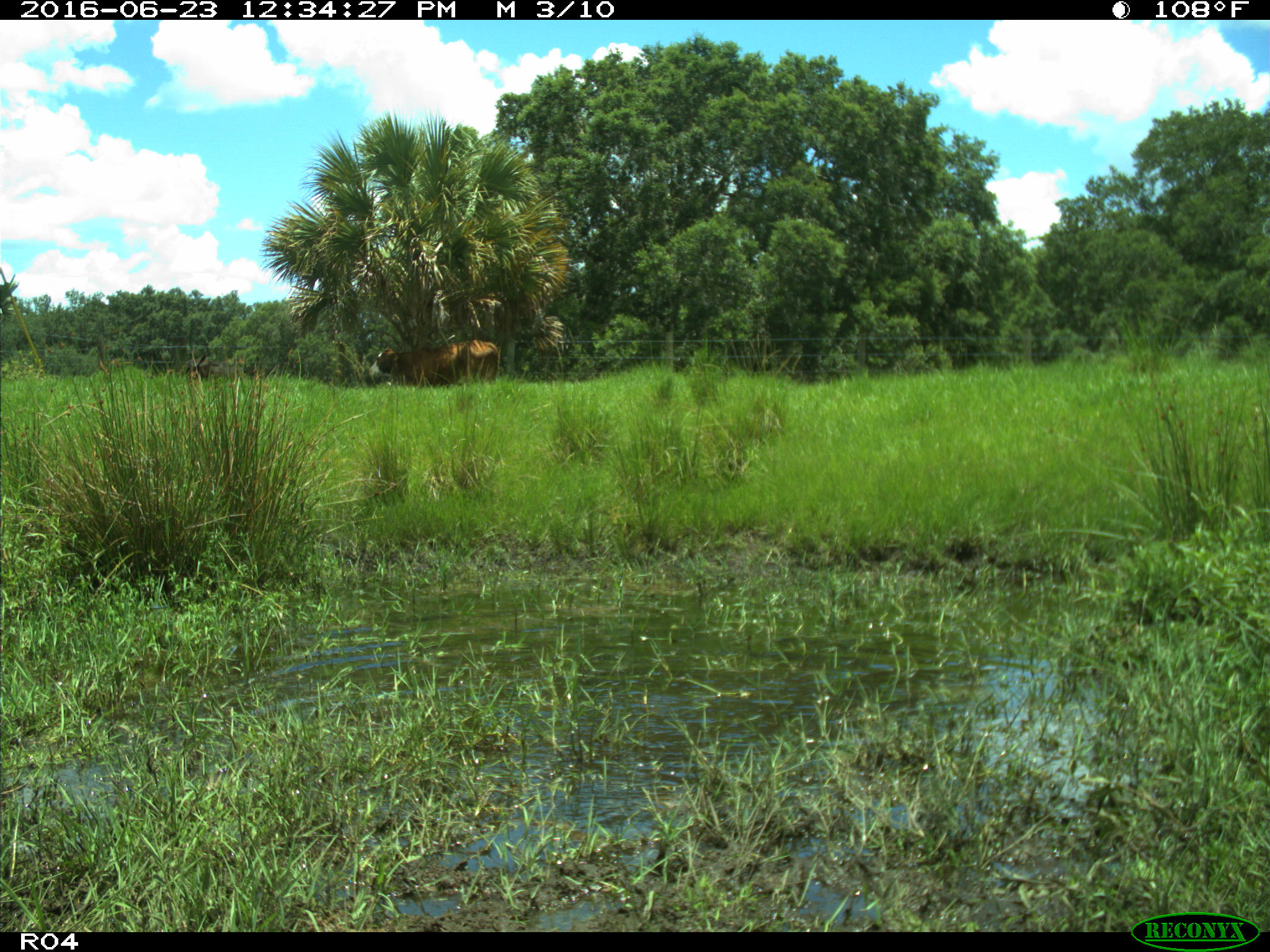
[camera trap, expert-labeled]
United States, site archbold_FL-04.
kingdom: Animalia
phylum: Chordata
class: Mammalia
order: Artiodactyla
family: Bovidae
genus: Bos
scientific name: Bos taurus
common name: domestic cow